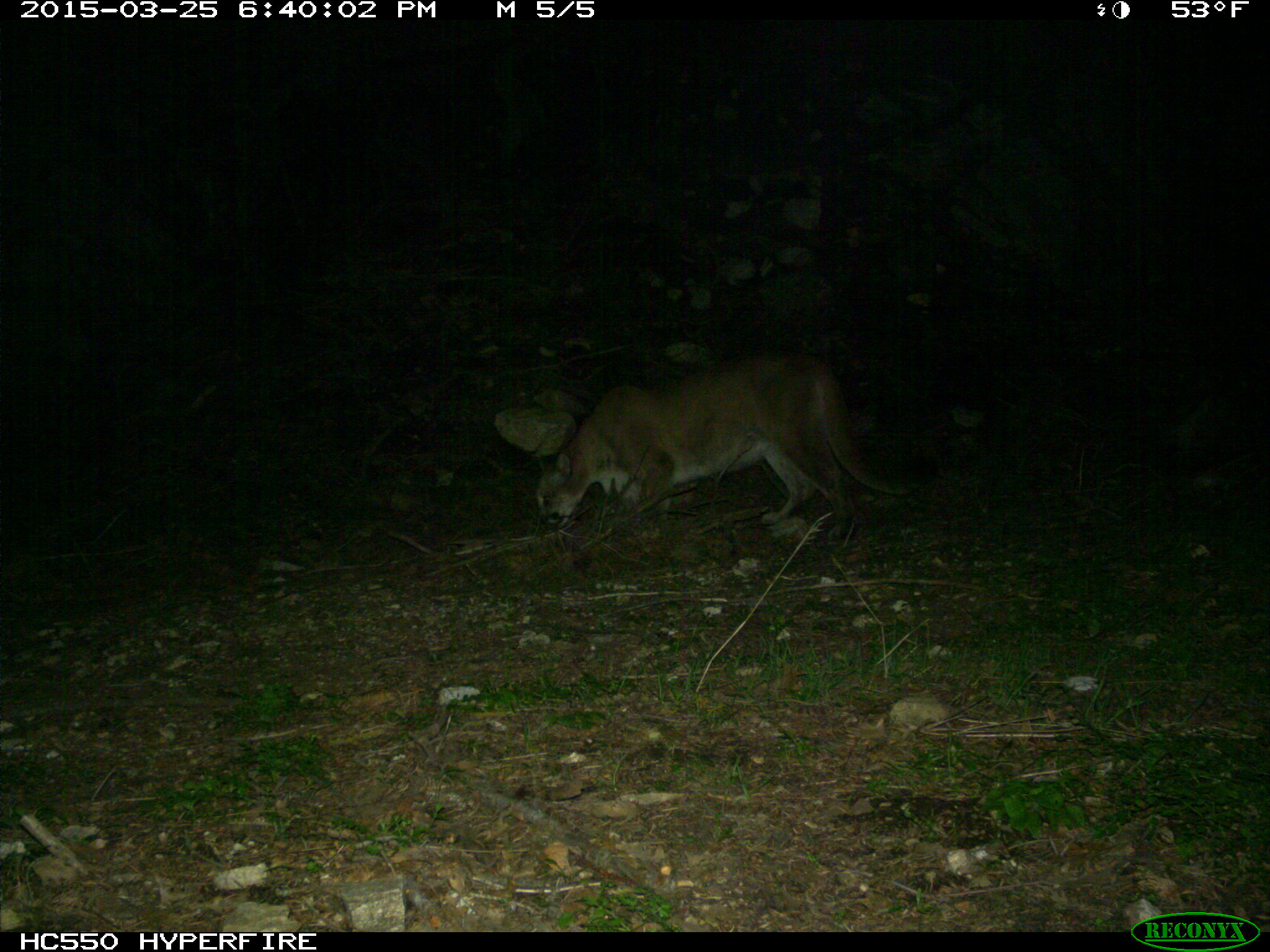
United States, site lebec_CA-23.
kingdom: Animalia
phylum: Chordata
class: Mammalia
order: Carnivora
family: Felidae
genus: Puma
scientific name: Puma concolor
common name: mountain lion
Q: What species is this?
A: Puma concolor (mountain lion).